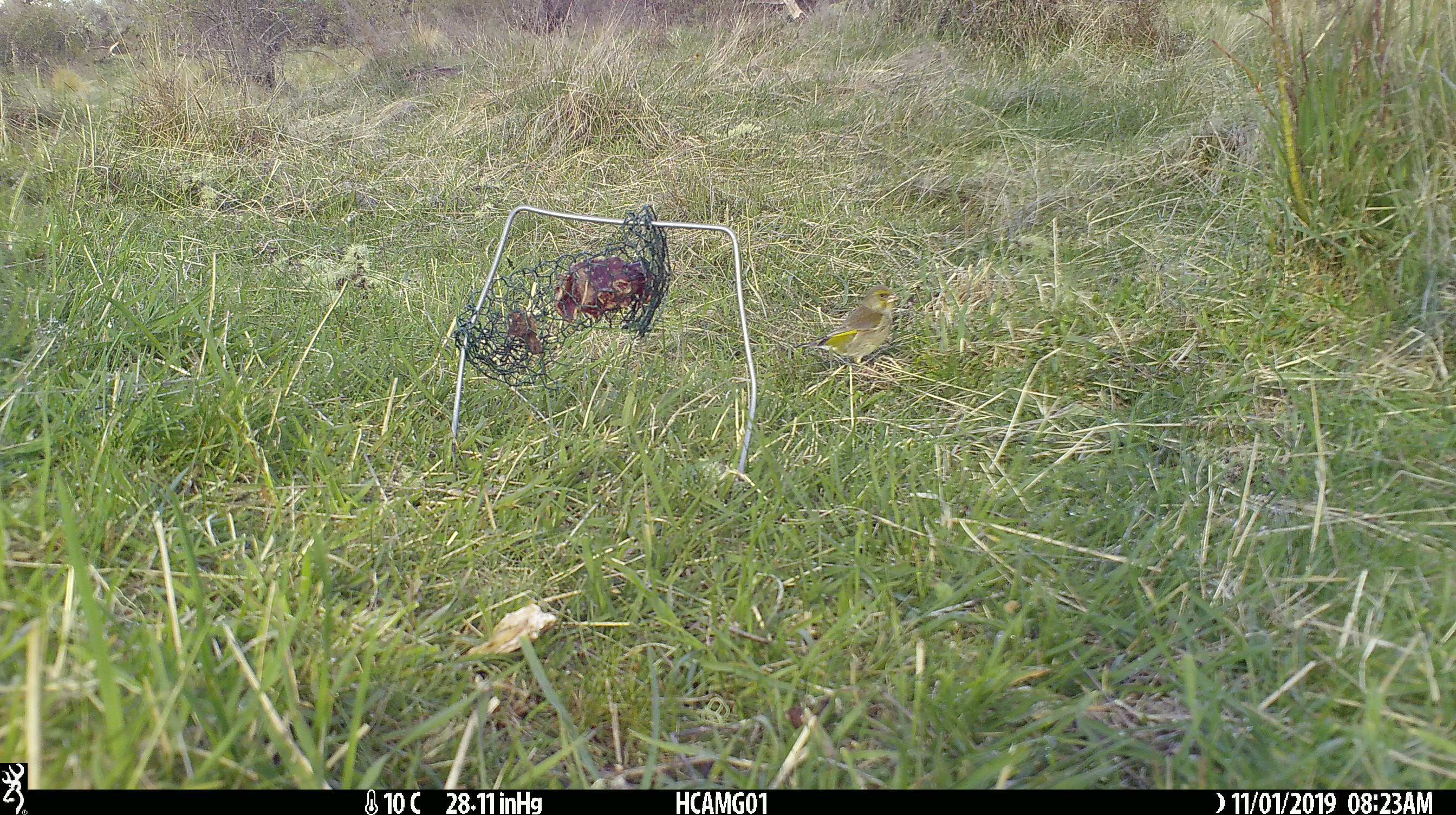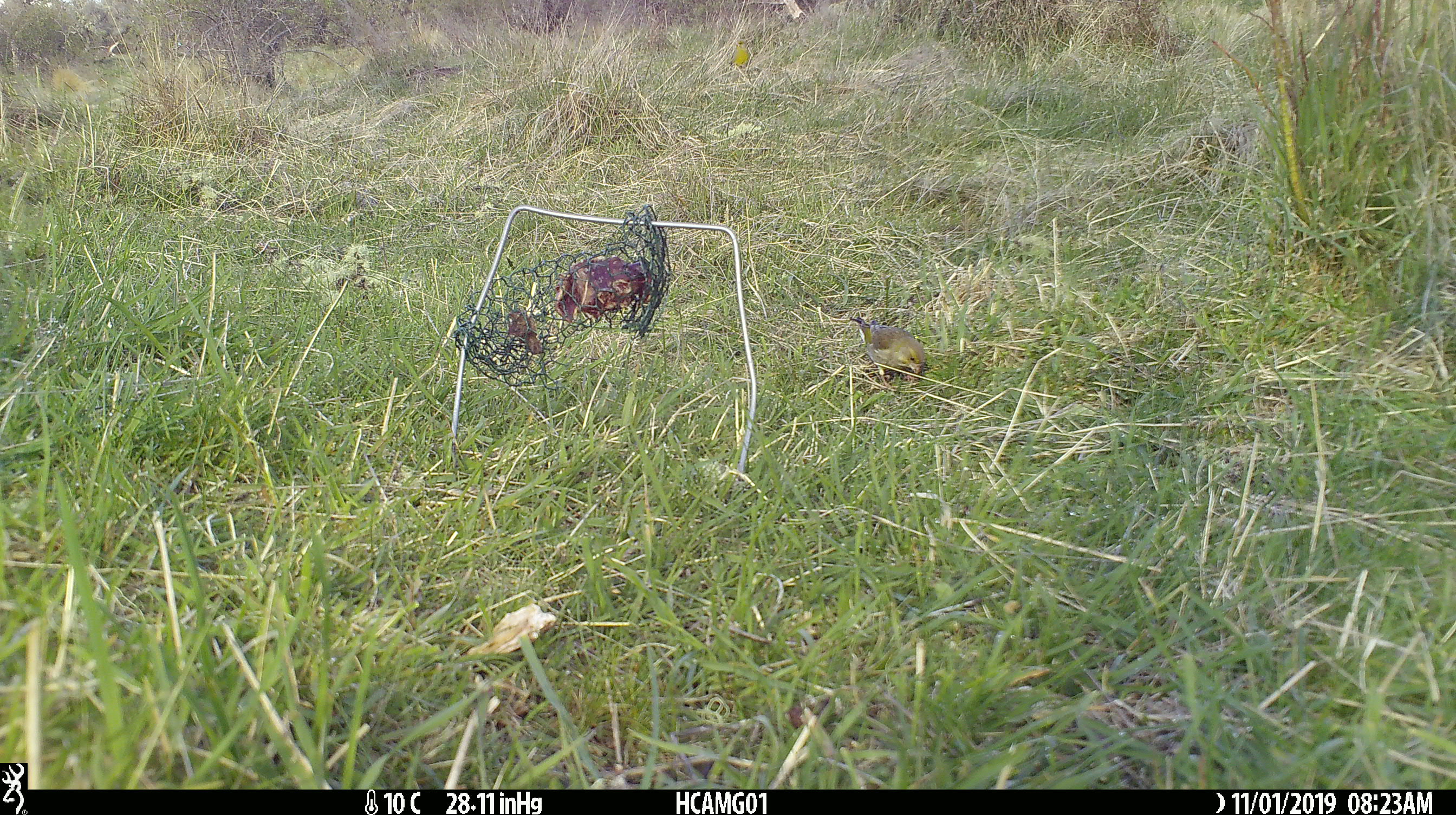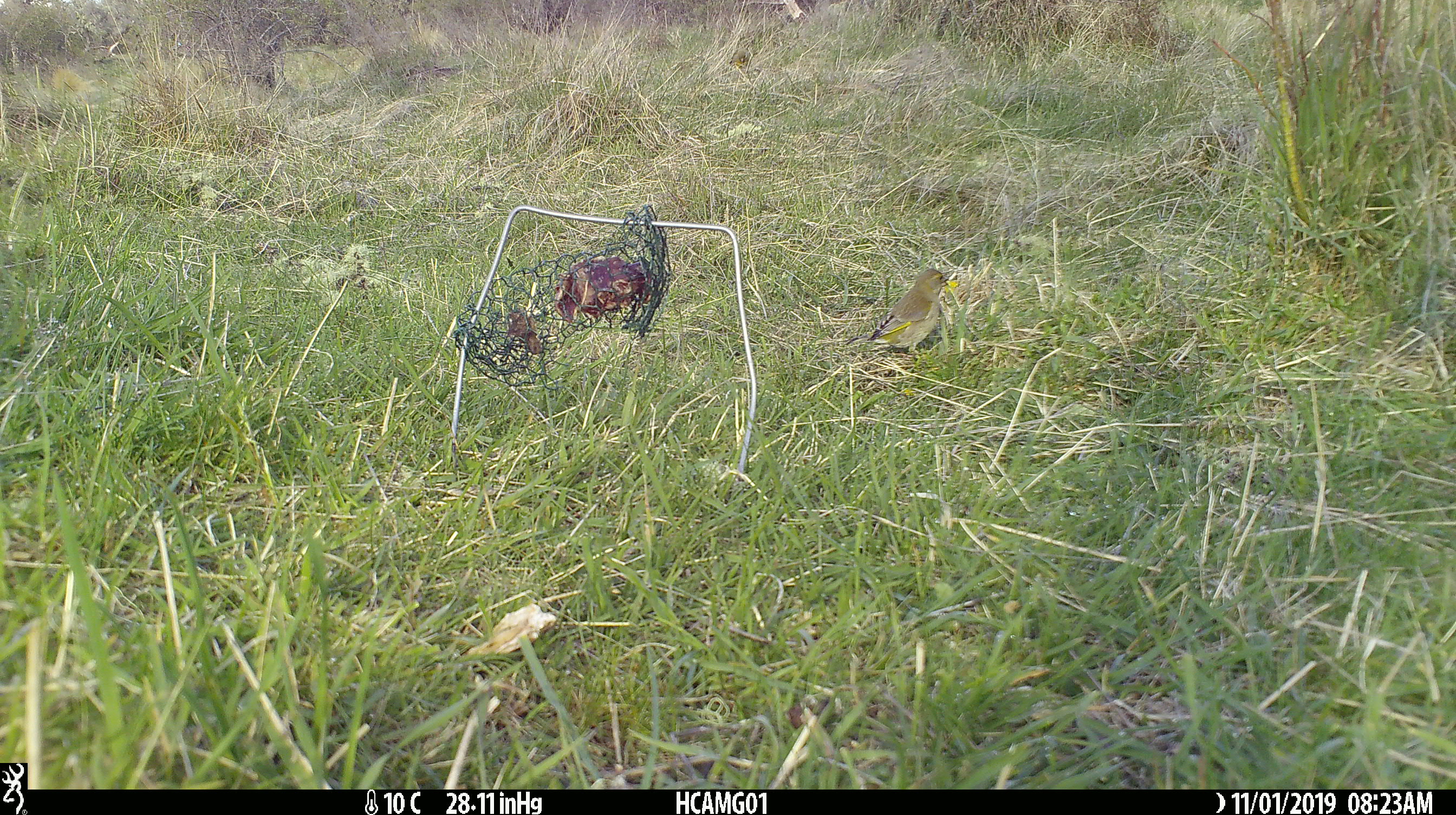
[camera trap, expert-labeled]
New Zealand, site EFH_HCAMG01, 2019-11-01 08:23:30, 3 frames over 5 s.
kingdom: Animalia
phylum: Chordata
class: Aves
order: Passeriformes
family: Fringillidae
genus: Chloris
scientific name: Chloris chloris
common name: greenfinch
Greenfinch (Chloris chloris).